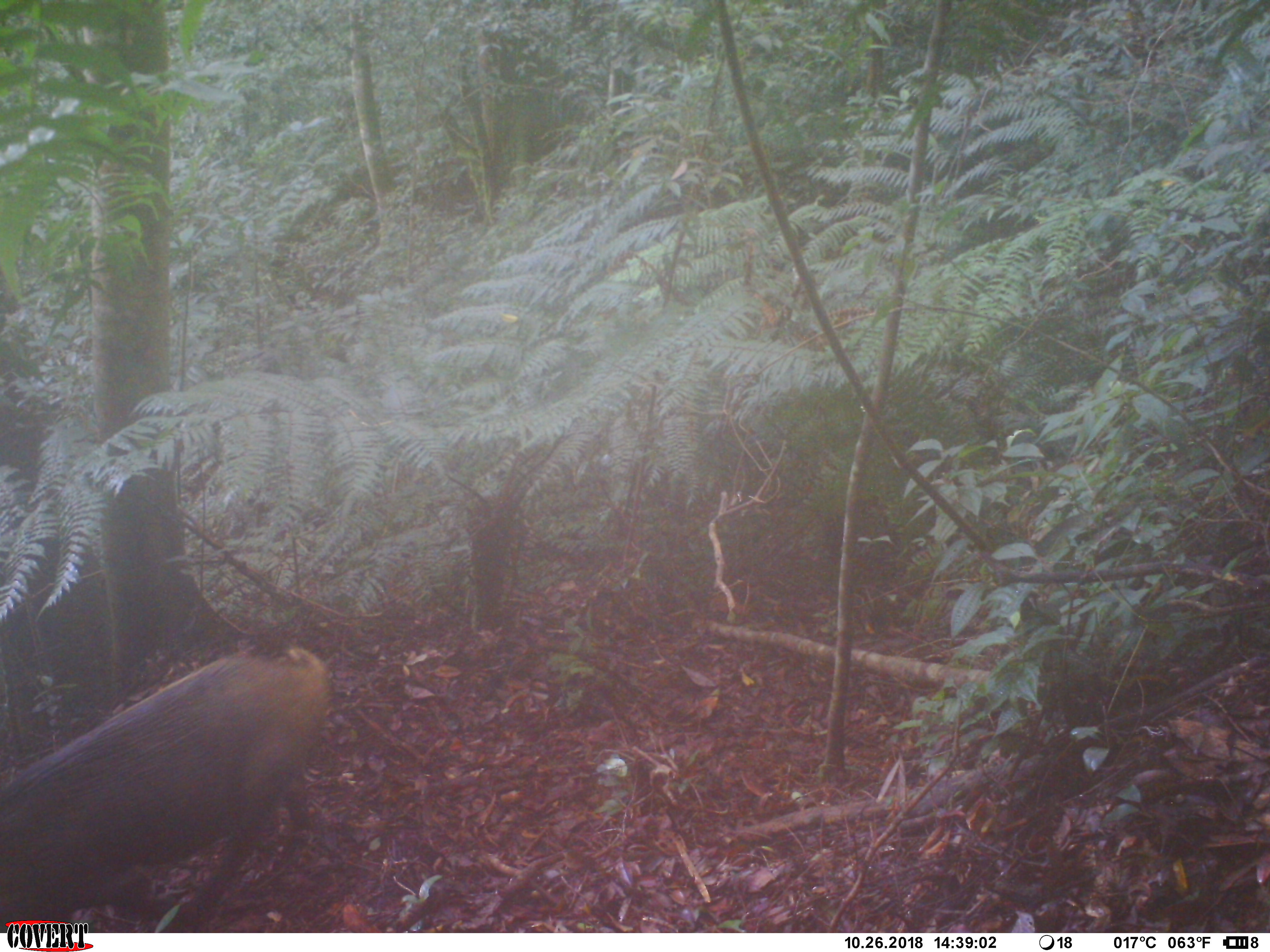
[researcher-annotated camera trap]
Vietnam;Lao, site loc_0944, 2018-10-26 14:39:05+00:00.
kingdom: Animalia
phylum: Chordata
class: Mammalia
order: Artiodactyla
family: Suidae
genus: Sus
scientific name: Sus scrofa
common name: eurasian wild pig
Eurasian wild pig (Sus scrofa). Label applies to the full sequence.